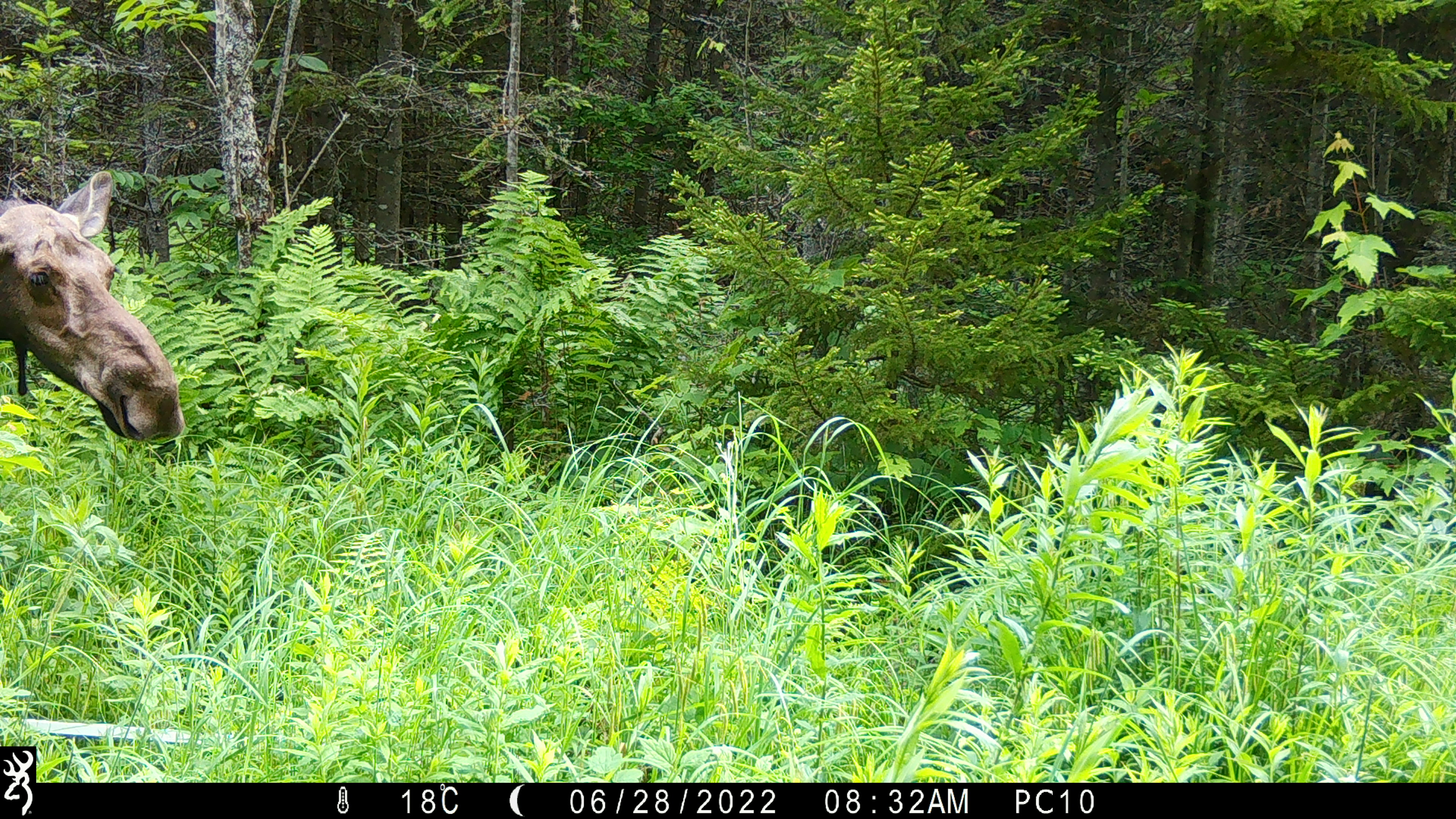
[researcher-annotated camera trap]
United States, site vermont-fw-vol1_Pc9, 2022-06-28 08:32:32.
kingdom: Animalia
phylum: Chordata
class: Mammalia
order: Artiodactyla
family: Cervidae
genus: Alces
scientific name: Alces alces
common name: moose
Moose (Alces alces).